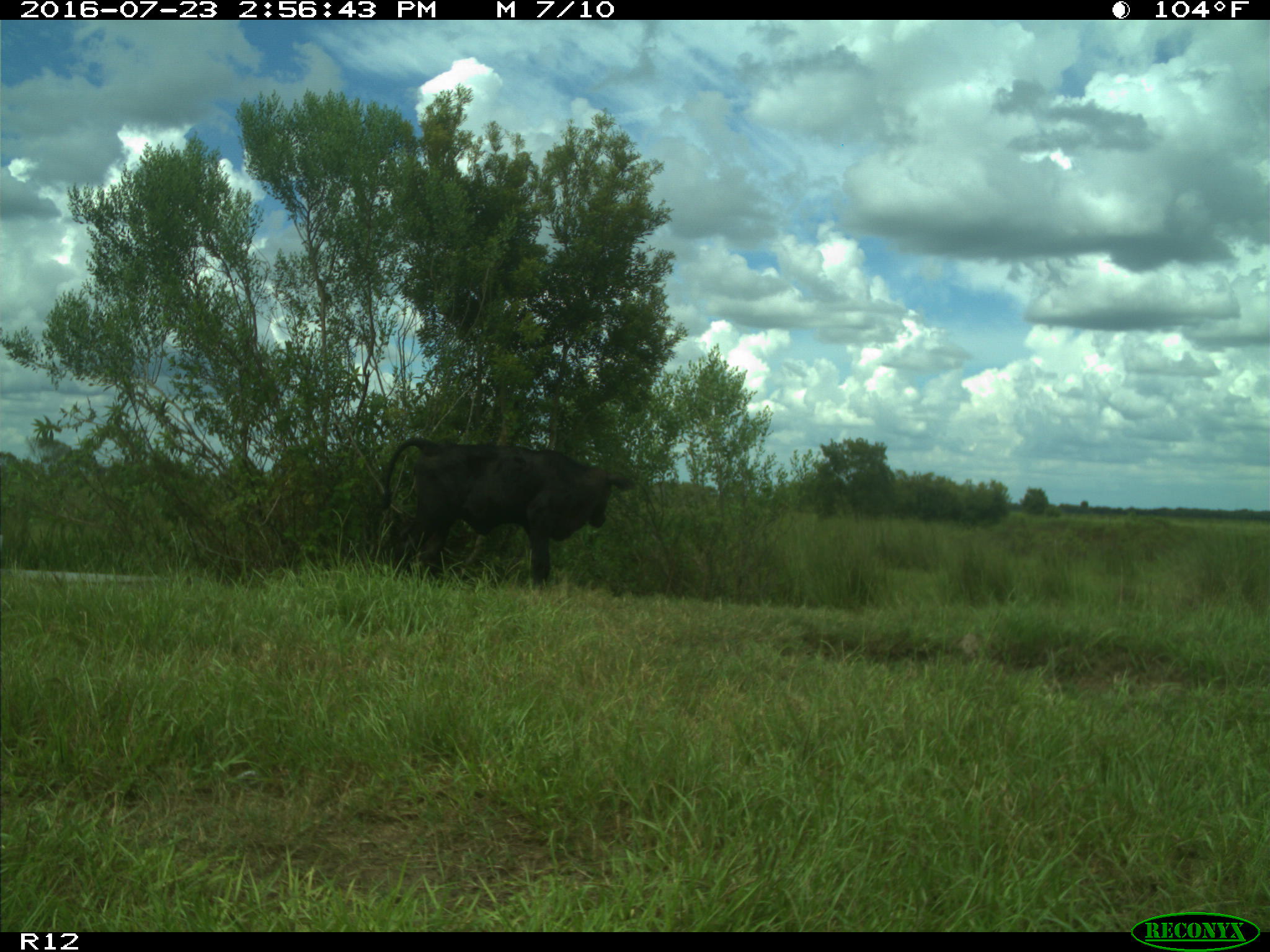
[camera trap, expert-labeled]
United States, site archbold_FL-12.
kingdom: Animalia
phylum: Chordata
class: Mammalia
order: Artiodactyla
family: Bovidae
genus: Bos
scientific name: Bos taurus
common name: domestic cow